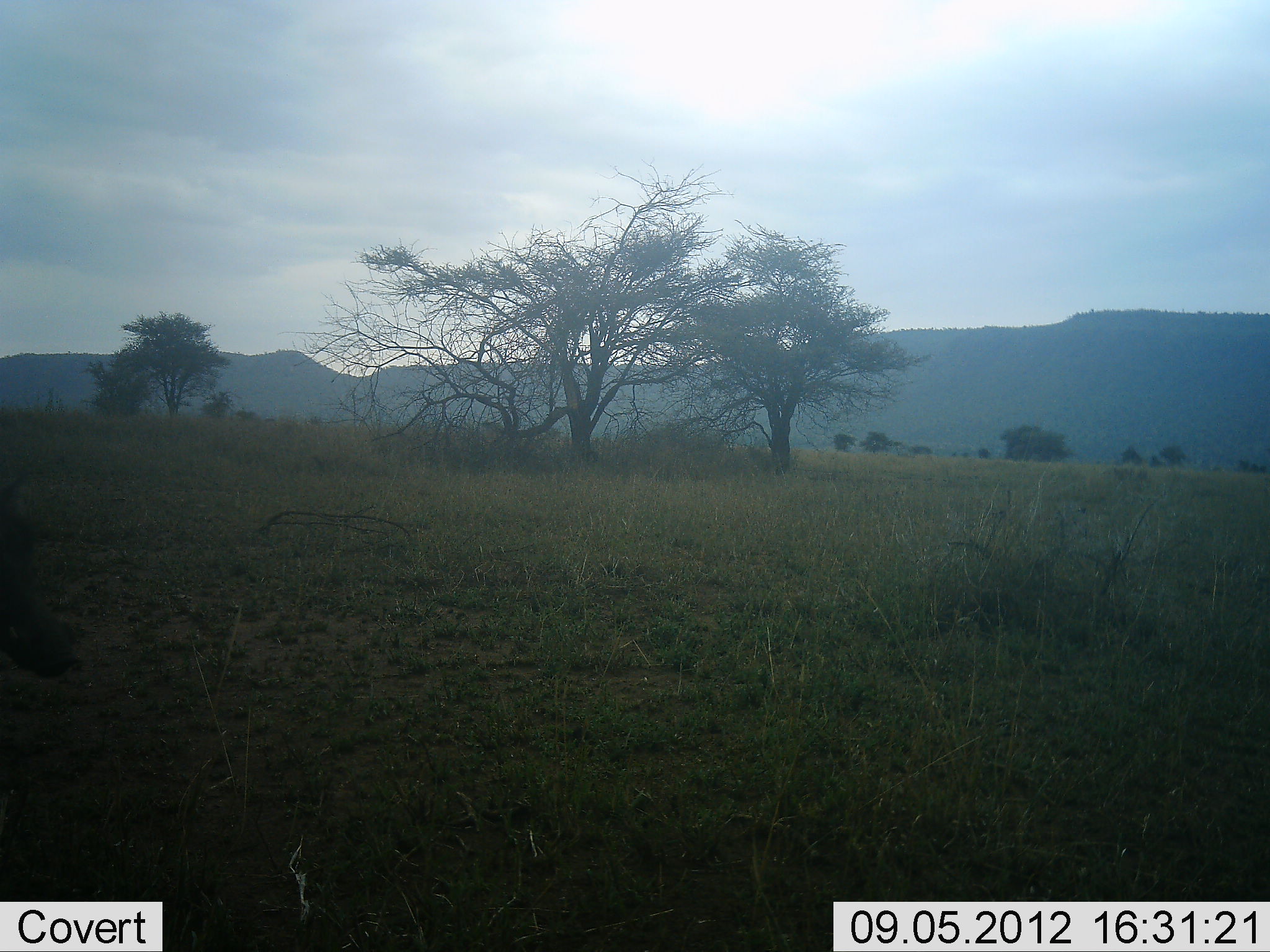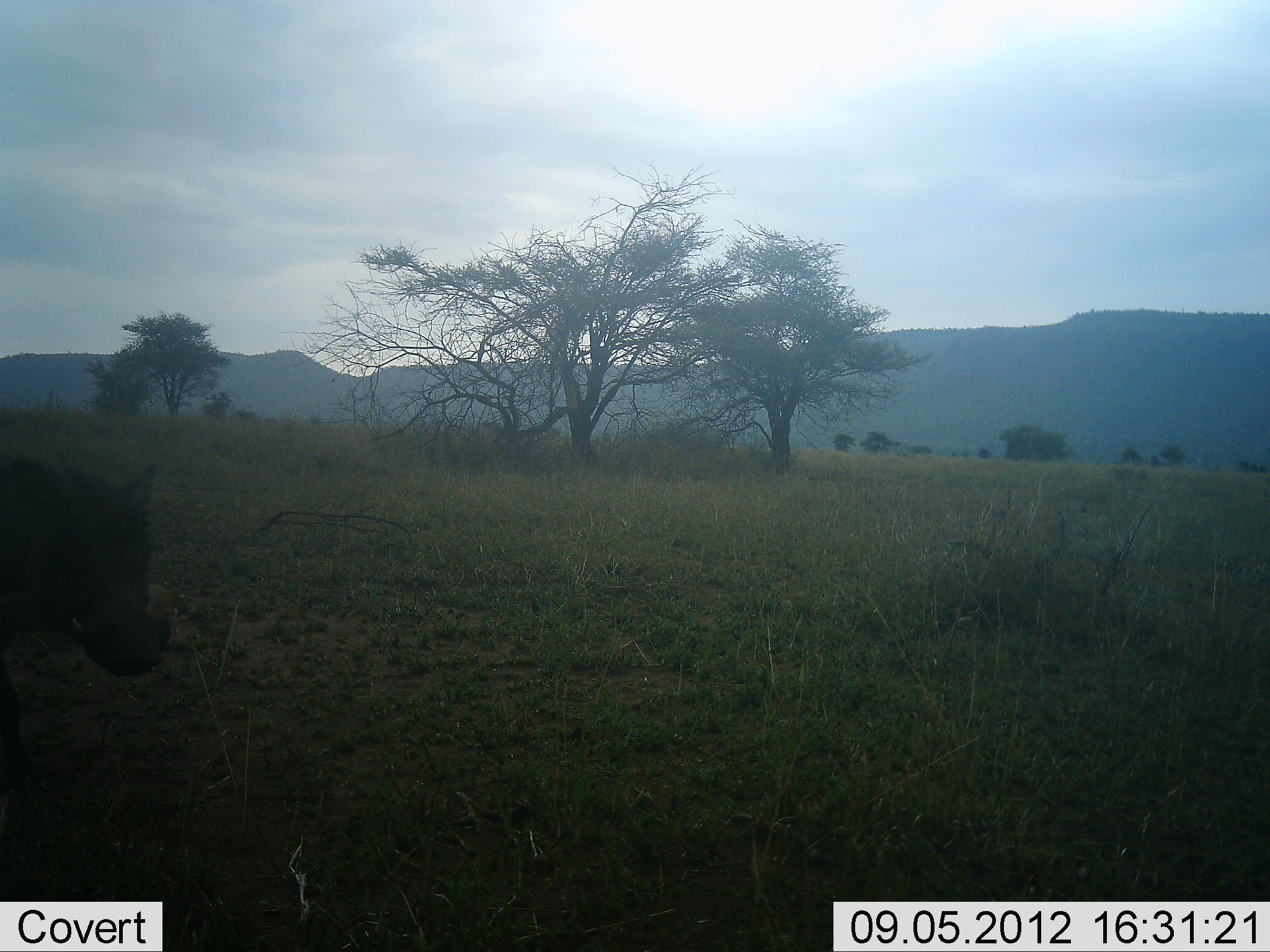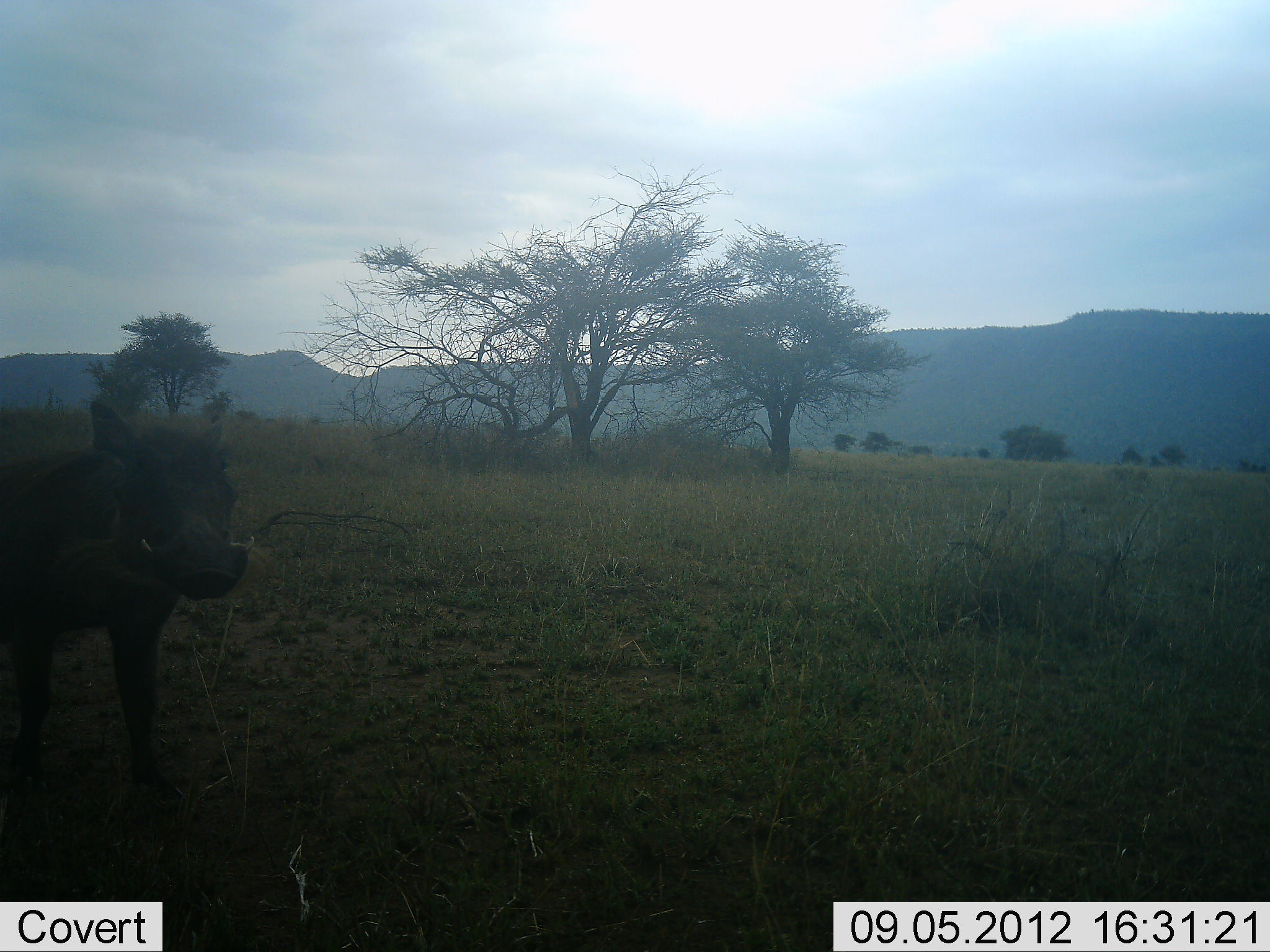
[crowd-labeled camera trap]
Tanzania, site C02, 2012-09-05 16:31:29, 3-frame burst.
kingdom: Animalia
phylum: Chordata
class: Mammalia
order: Artiodactyla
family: Suidae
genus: Phacochoerus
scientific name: Phacochoerus africanus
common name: warthog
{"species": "warthog (Phacochoerus africanus)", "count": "1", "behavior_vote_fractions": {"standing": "0%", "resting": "0%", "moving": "100%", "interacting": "0%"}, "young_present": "0%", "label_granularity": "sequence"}